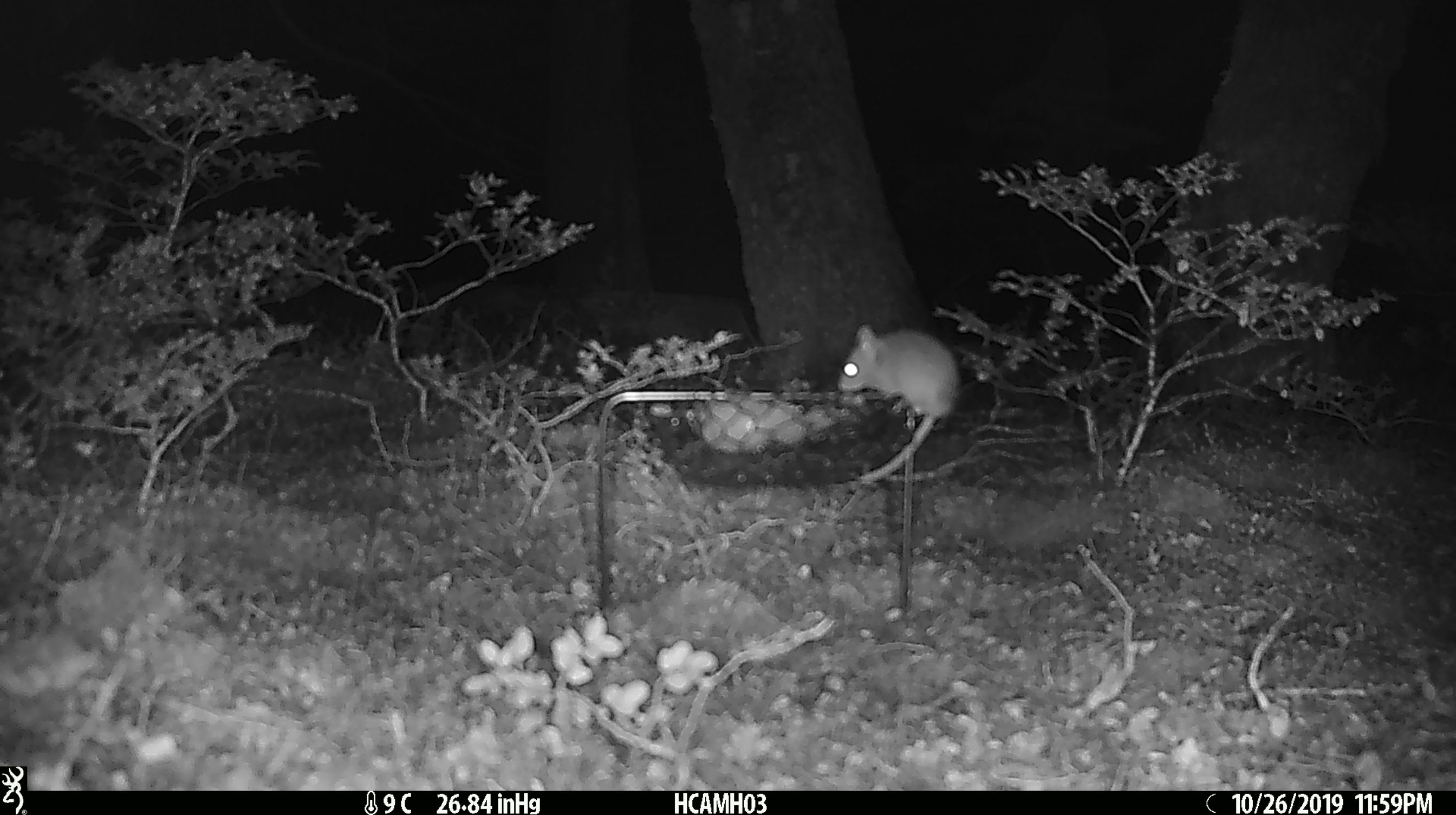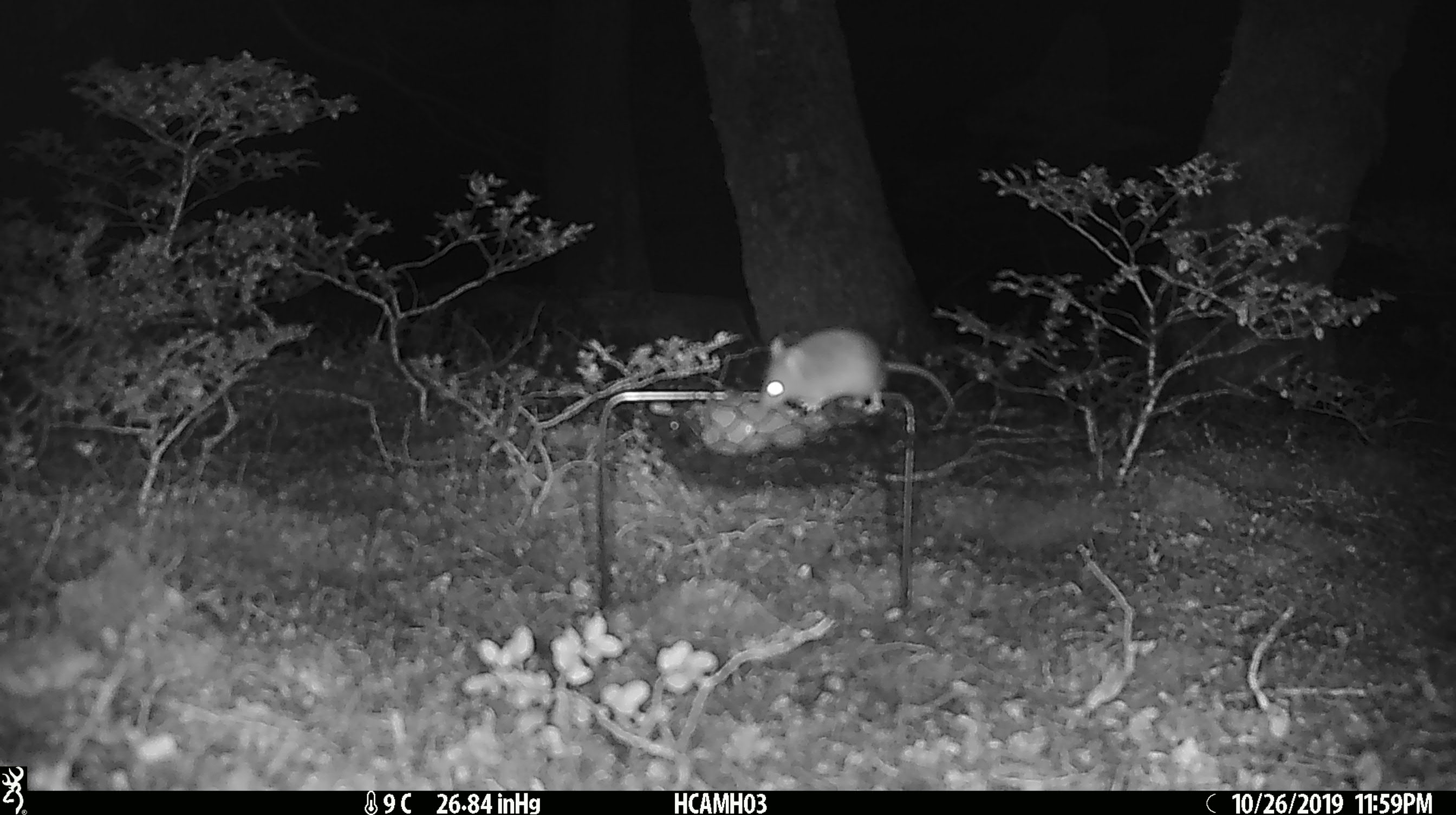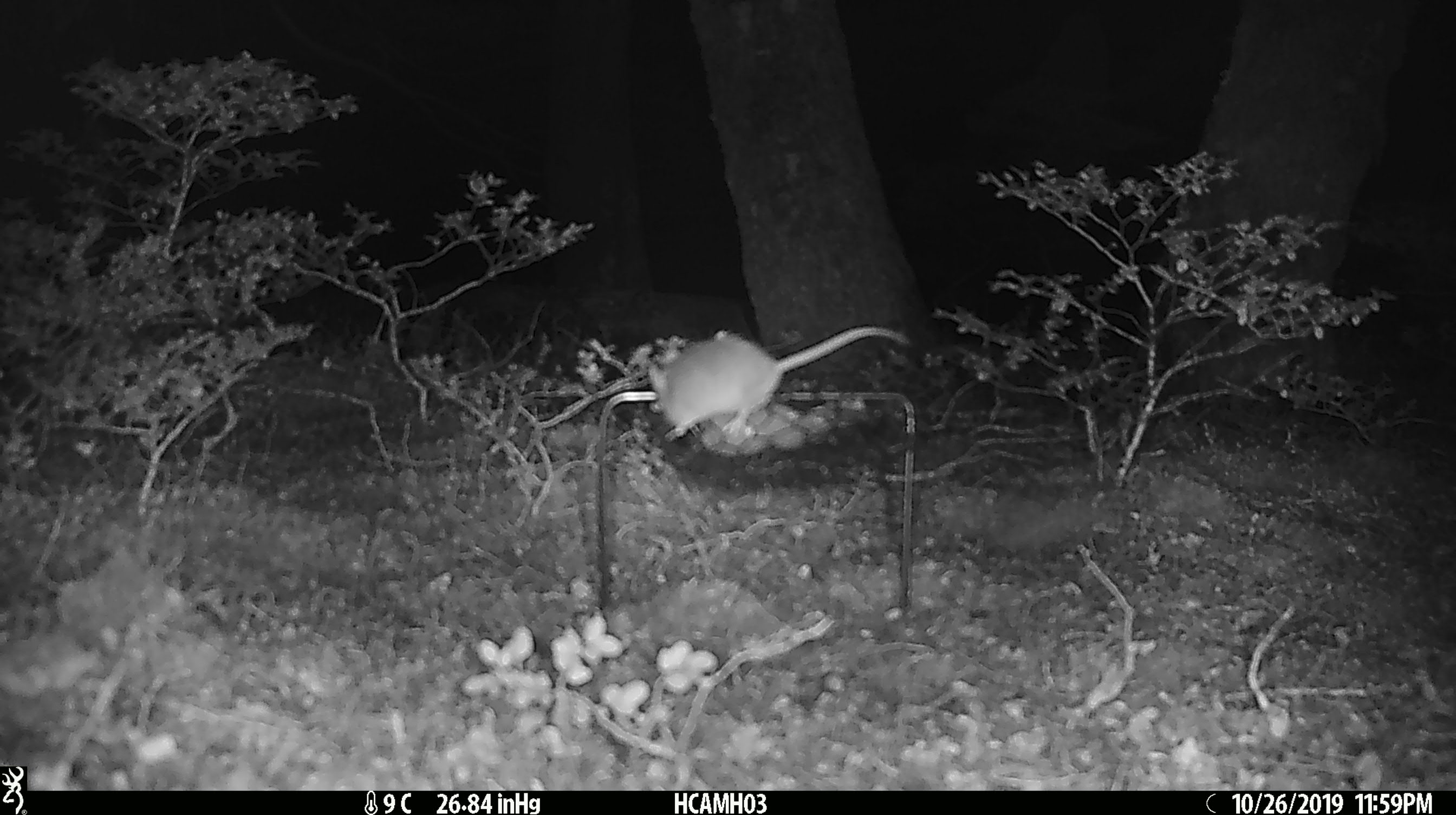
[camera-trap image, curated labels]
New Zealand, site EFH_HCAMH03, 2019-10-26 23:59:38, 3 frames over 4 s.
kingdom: Animalia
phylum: Chordata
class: Mammalia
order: Rodentia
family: Muridae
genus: Mus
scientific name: Mus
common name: mouse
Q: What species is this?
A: Mouse (Mus).